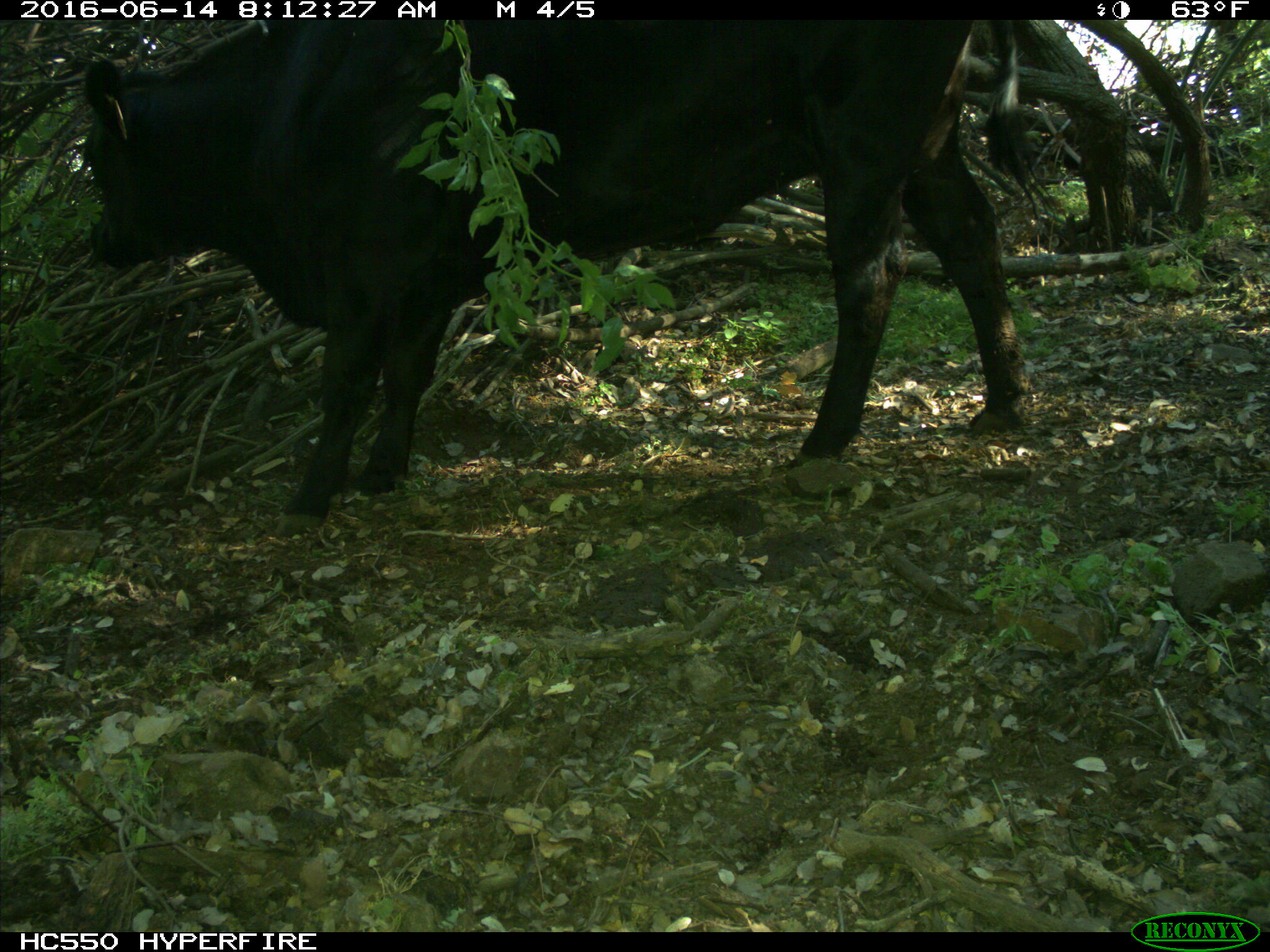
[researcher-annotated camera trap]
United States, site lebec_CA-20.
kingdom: Animalia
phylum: Chordata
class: Mammalia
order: Artiodactyla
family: Bovidae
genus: Bos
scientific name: Bos taurus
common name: domestic cow